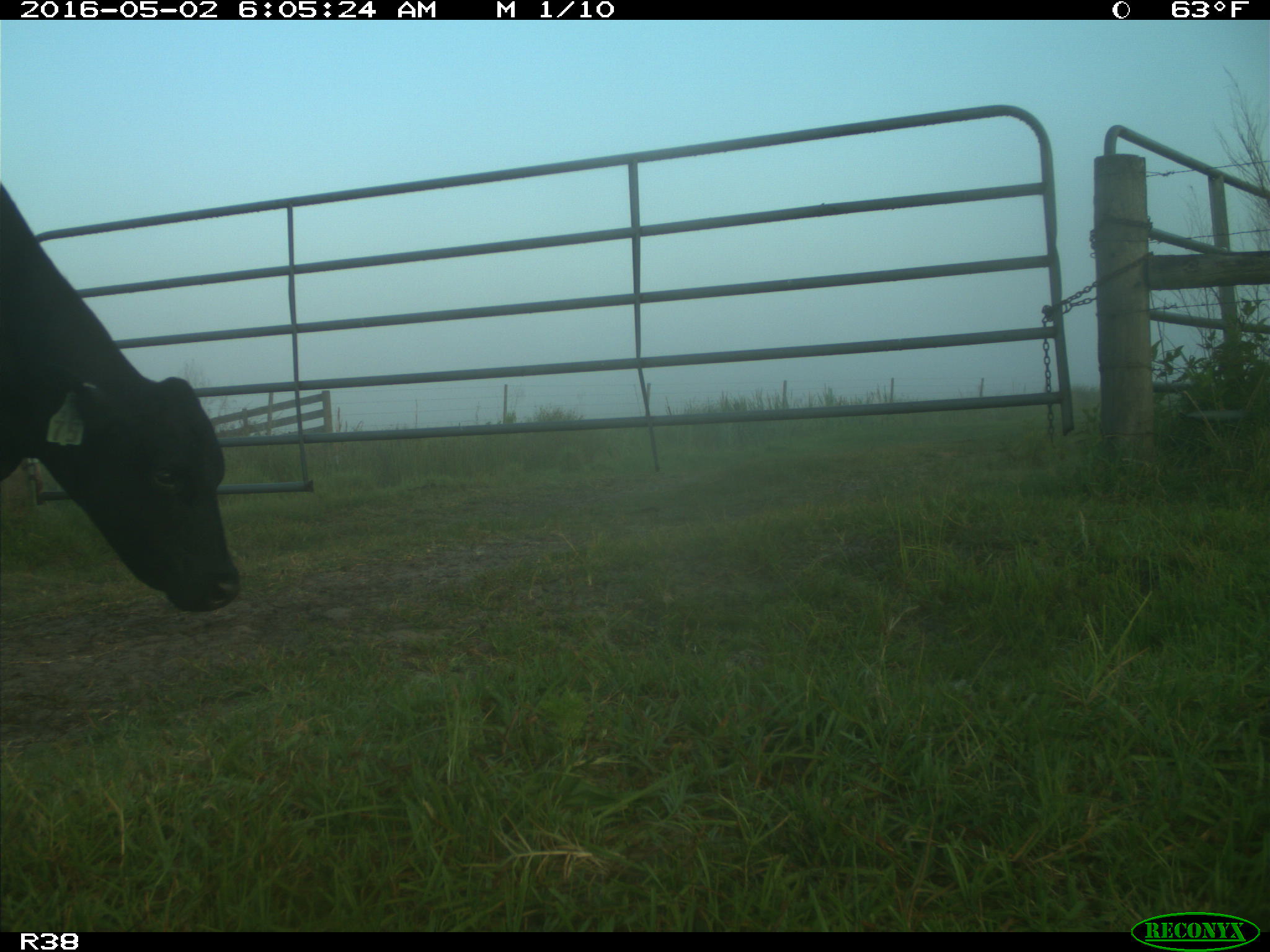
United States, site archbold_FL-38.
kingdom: Animalia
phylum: Chordata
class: Mammalia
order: Artiodactyla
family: Bovidae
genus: Bos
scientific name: Bos taurus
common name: domestic cow